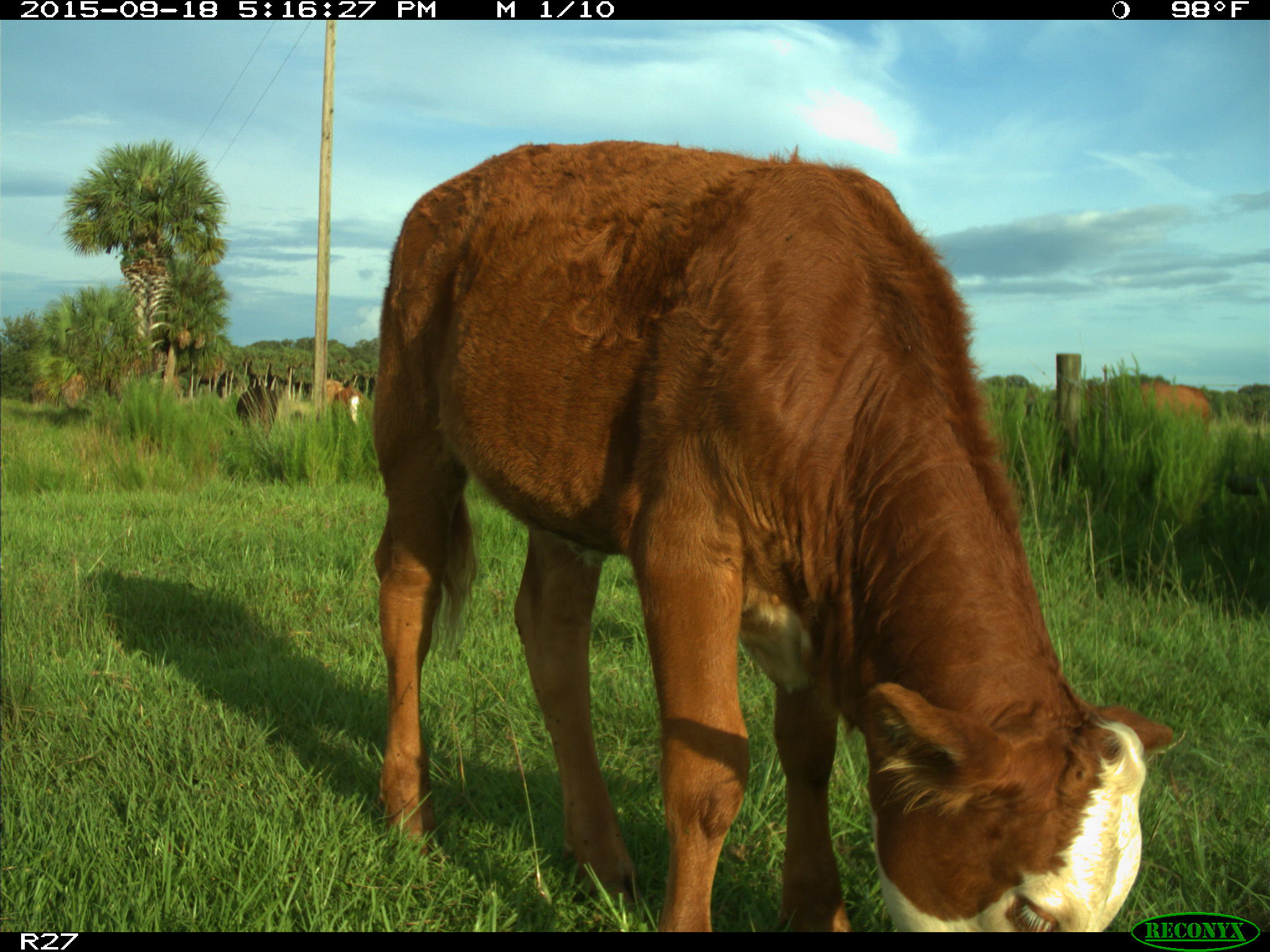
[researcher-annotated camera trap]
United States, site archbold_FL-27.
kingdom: Animalia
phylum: Chordata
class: Mammalia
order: Artiodactyla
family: Bovidae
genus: Bos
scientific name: Bos taurus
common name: domestic cow